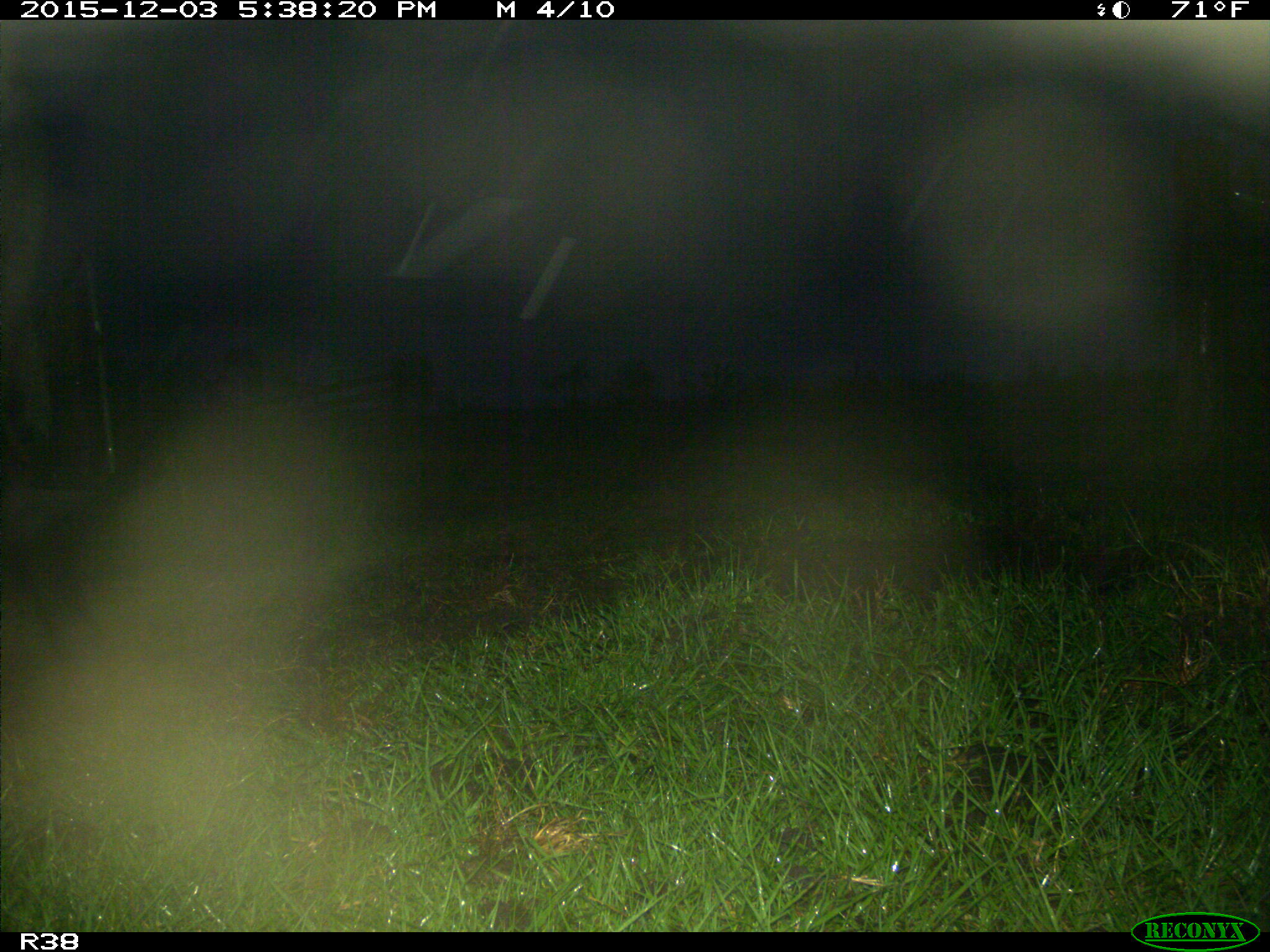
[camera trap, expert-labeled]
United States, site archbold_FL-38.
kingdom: Animalia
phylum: Chordata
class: Mammalia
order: Artiodactyla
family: Bovidae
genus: Bos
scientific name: Bos taurus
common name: domestic cow